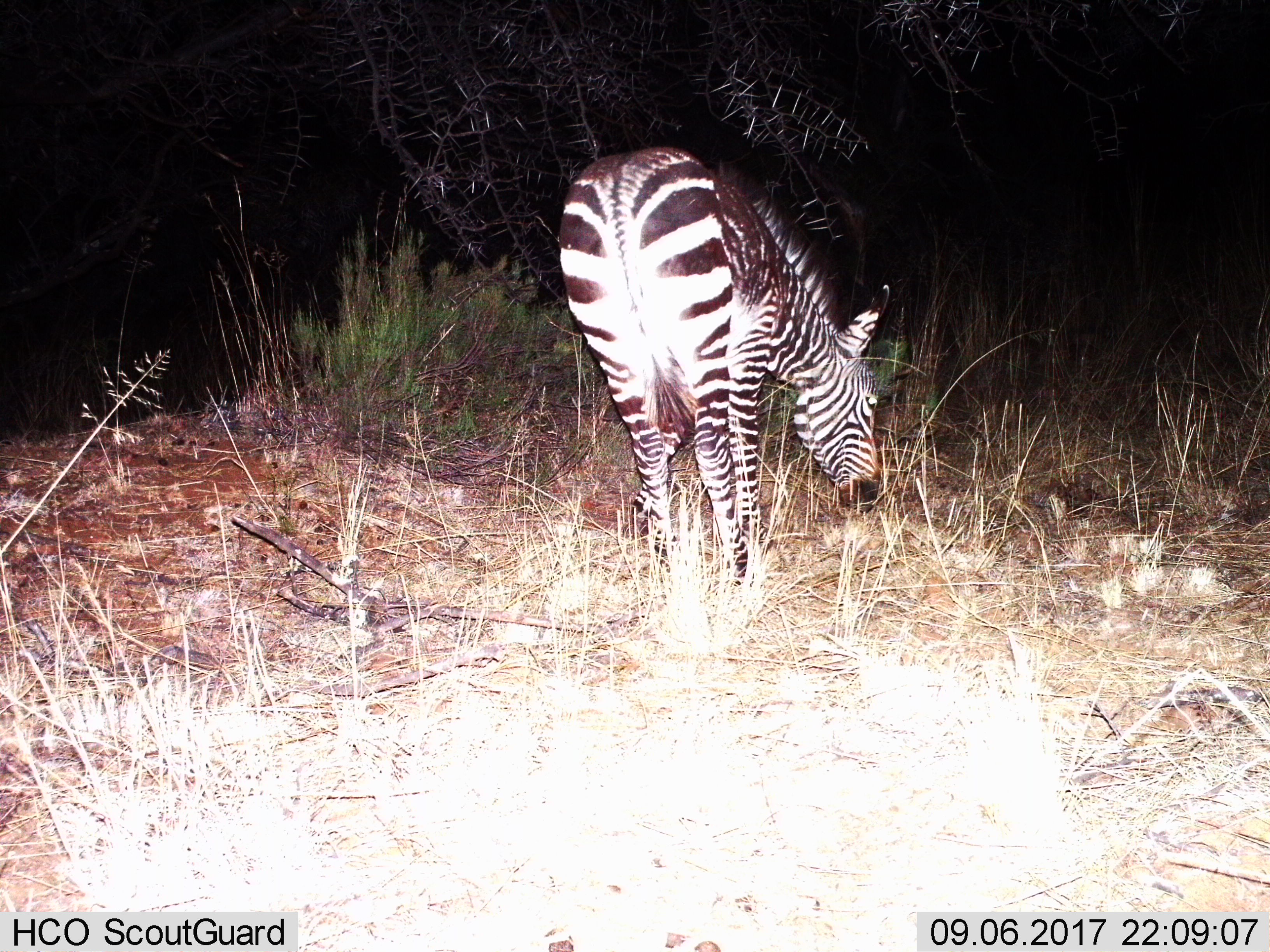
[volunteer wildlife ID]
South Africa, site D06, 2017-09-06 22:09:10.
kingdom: Animalia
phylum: Chordata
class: Mammalia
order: Perissodactyla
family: Equidae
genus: Equus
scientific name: Equus zebra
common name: mountain zebra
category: zebramountain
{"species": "zebramountain (mountain zebra) (Equus zebra)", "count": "1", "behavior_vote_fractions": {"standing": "25%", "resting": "0%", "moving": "0%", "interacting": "0%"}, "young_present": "0%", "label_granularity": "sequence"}